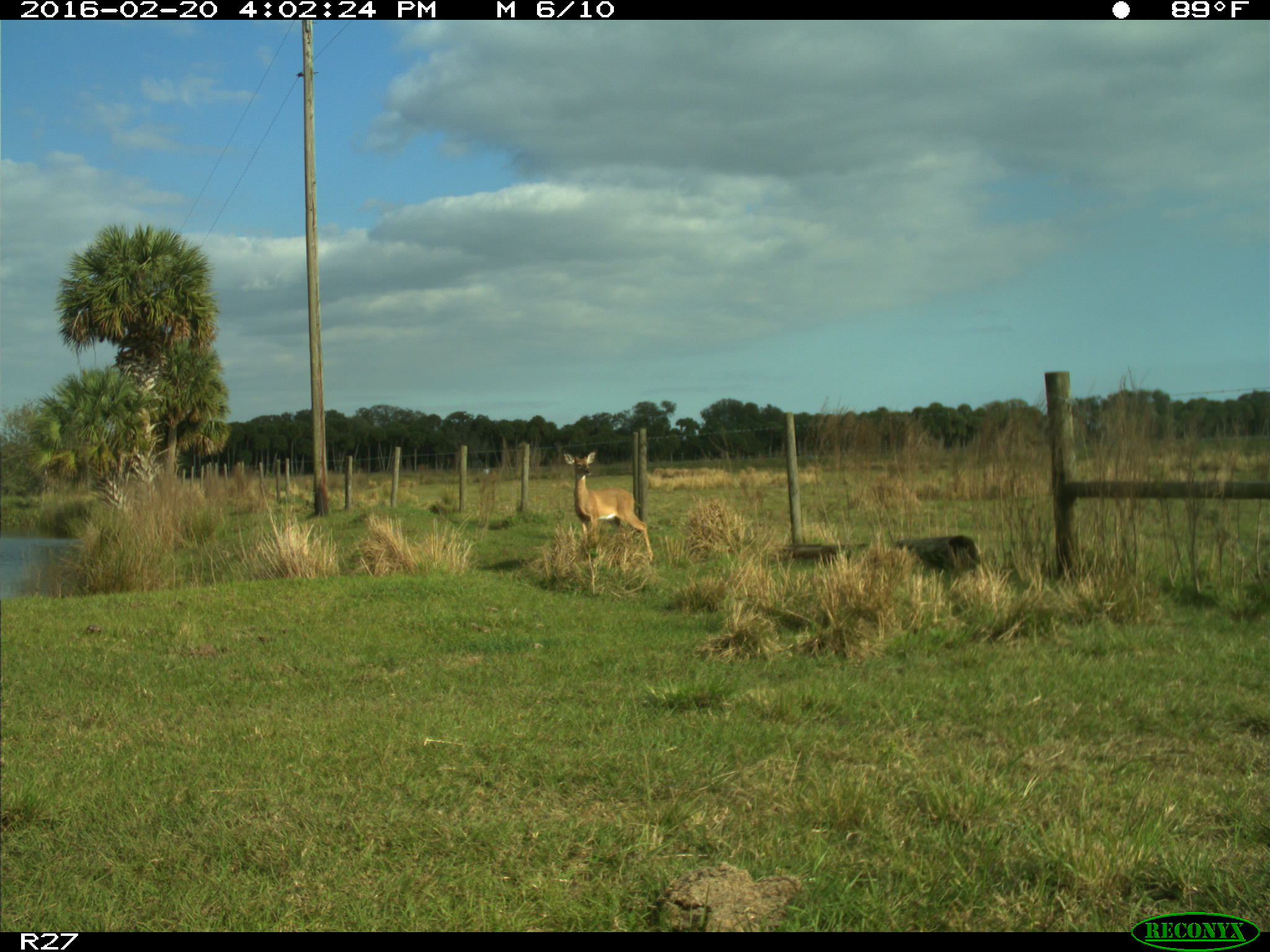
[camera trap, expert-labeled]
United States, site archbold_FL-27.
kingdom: Animalia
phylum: Chordata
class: Mammalia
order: Artiodactyla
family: Cervidae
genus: Odocoileus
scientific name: Odocoileus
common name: deer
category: unidentified deer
Unidentified deer (deer) (Odocoileus).